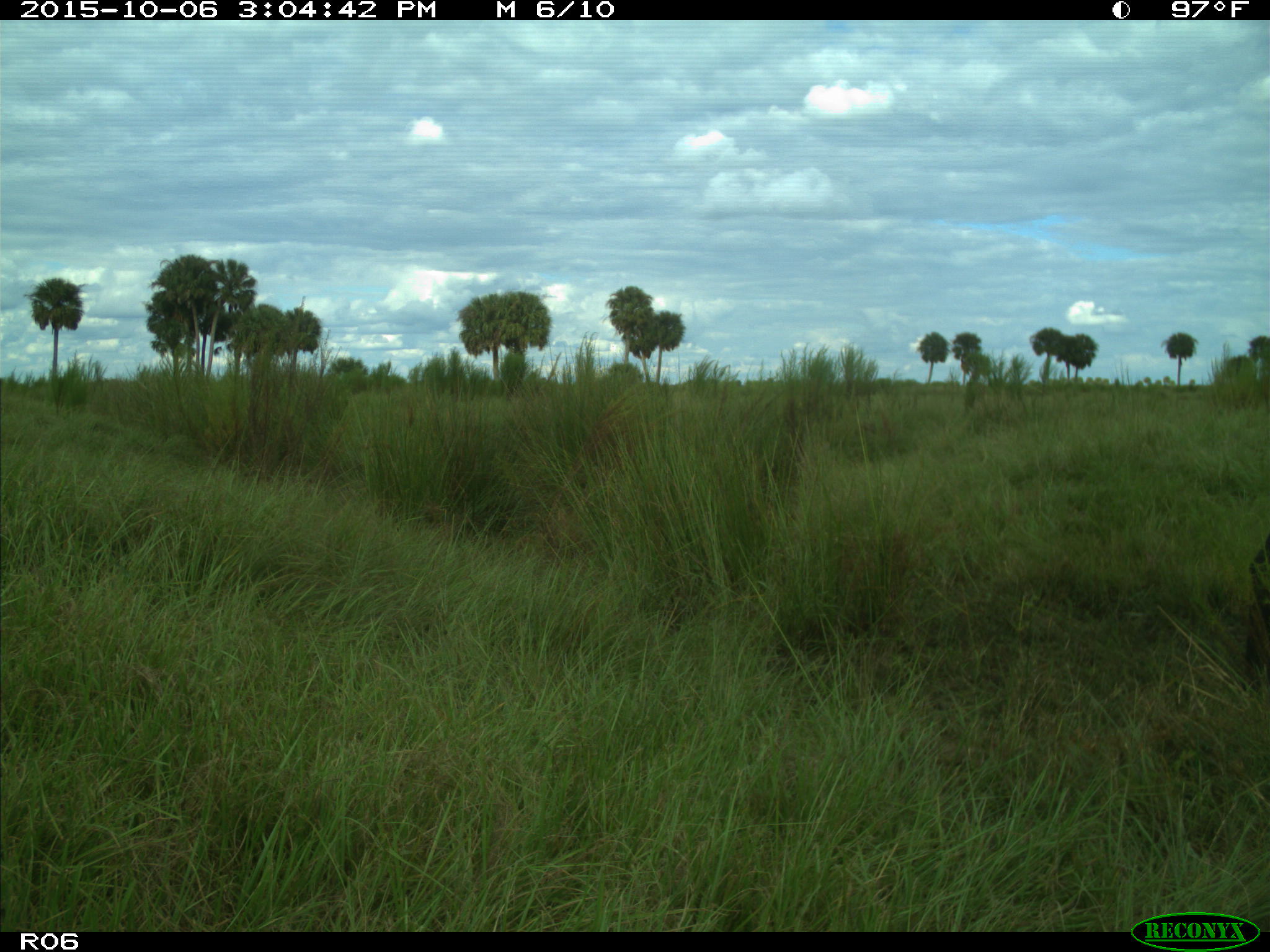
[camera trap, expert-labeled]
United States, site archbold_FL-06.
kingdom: Animalia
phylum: Chordata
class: Mammalia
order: Artiodactyla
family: Bovidae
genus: Bos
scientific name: Bos taurus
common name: domestic cow